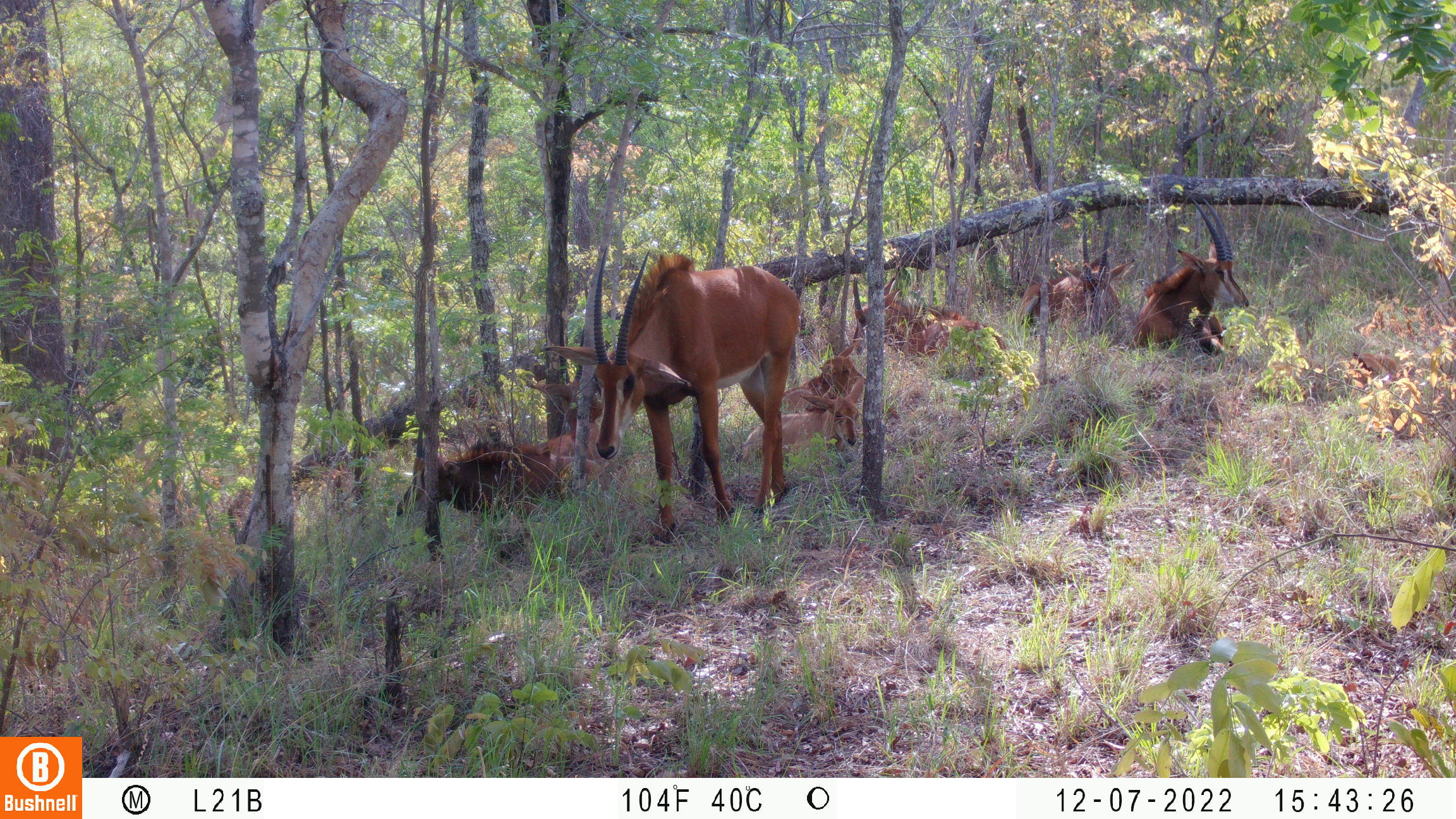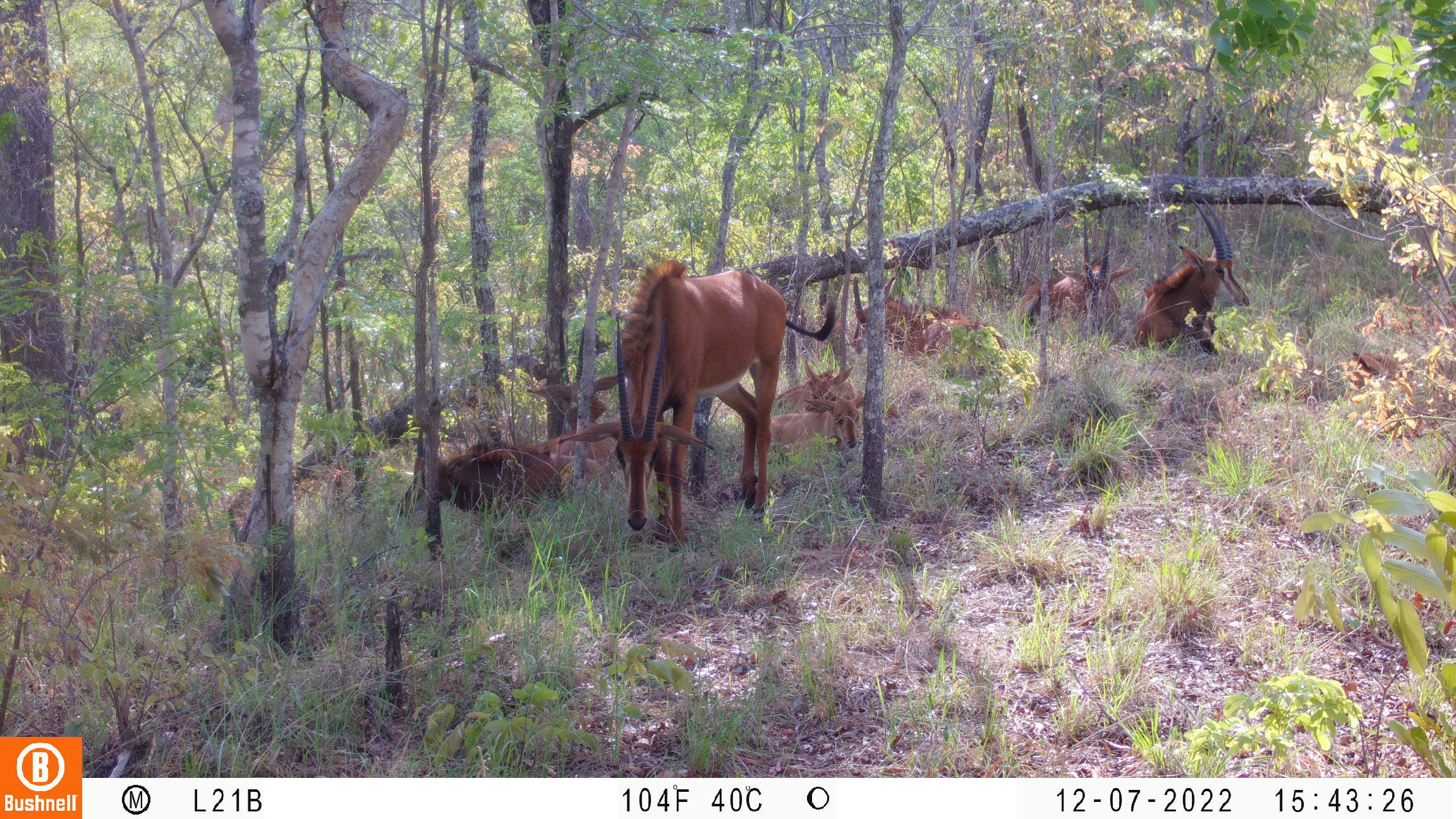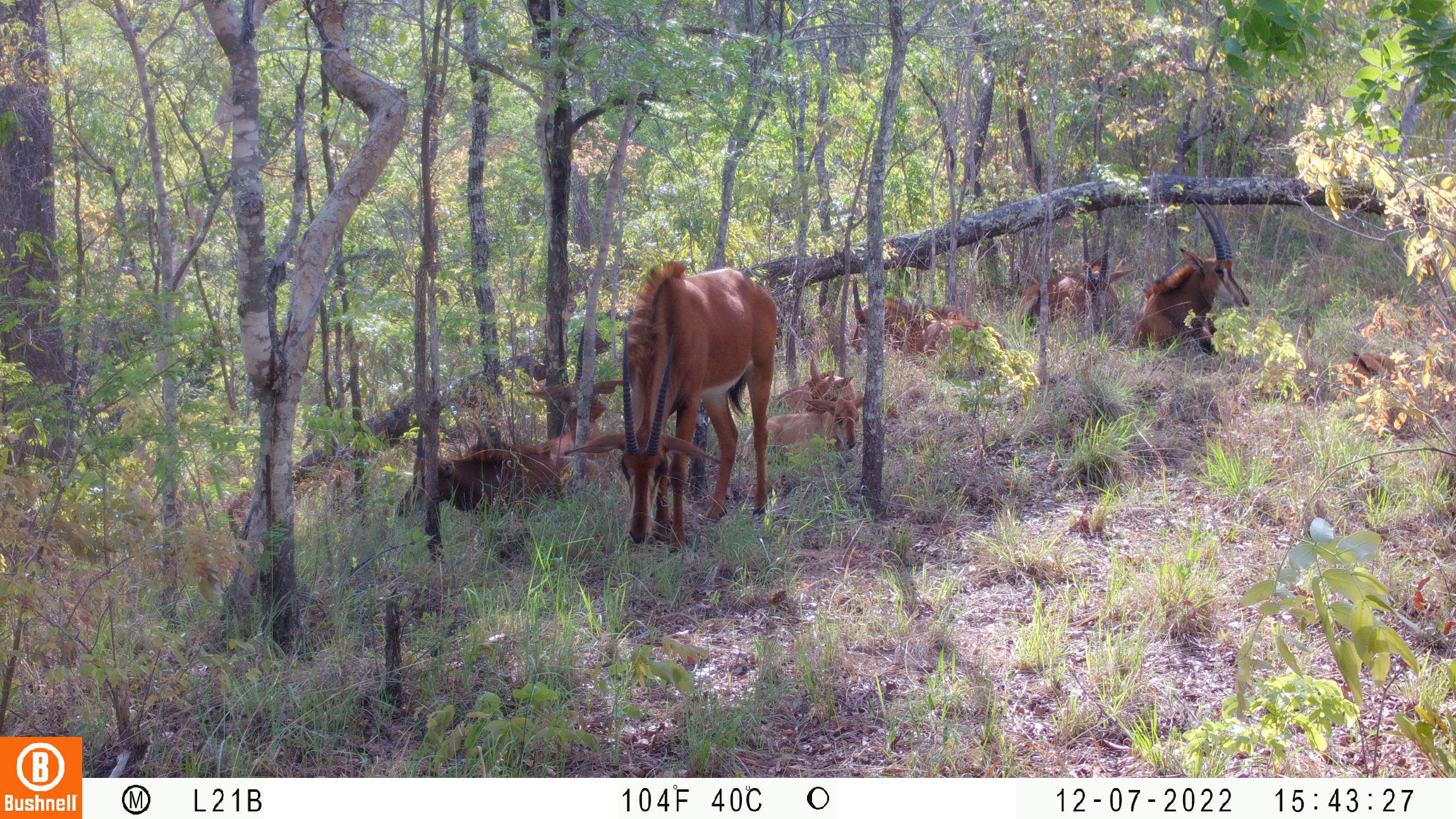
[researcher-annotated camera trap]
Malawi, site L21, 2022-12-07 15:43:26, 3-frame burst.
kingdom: Animalia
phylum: Chordata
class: Mammalia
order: Artiodactyla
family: Bovidae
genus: Hippotragus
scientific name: Hippotragus niger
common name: sable antelope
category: sable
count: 9